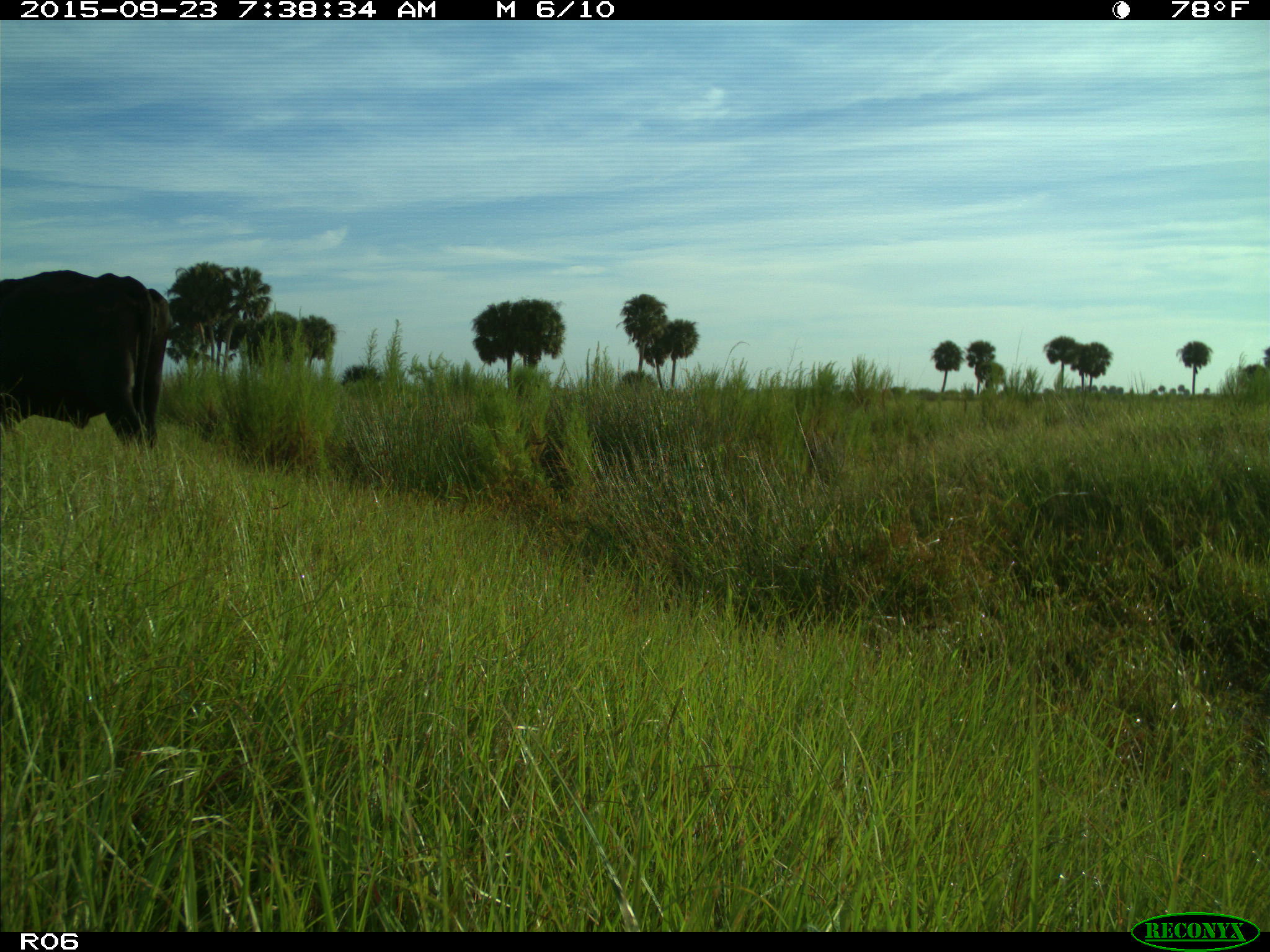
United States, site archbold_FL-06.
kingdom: Animalia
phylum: Chordata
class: Mammalia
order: Artiodactyla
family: Bovidae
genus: Bos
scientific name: Bos taurus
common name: domestic cow